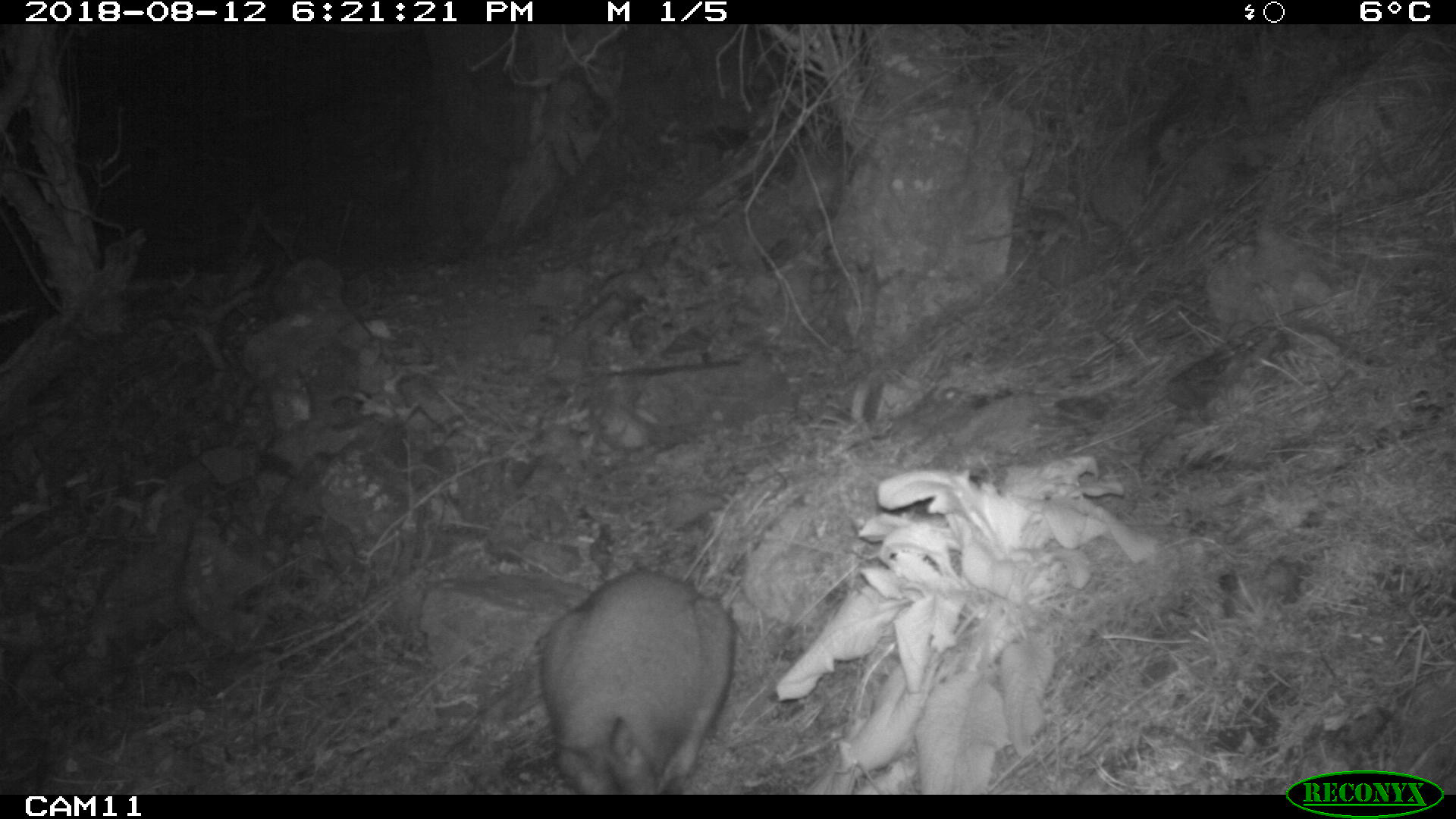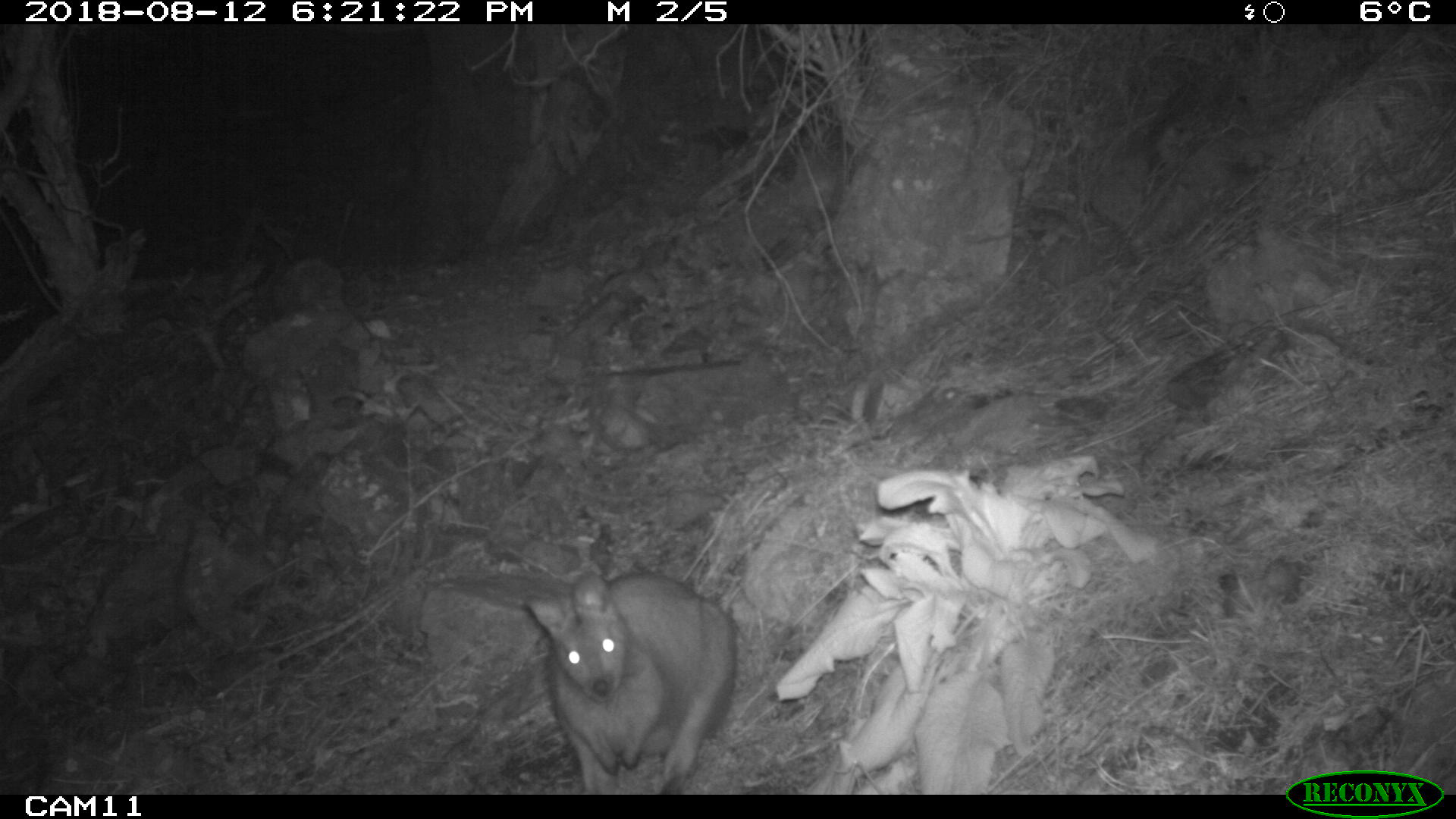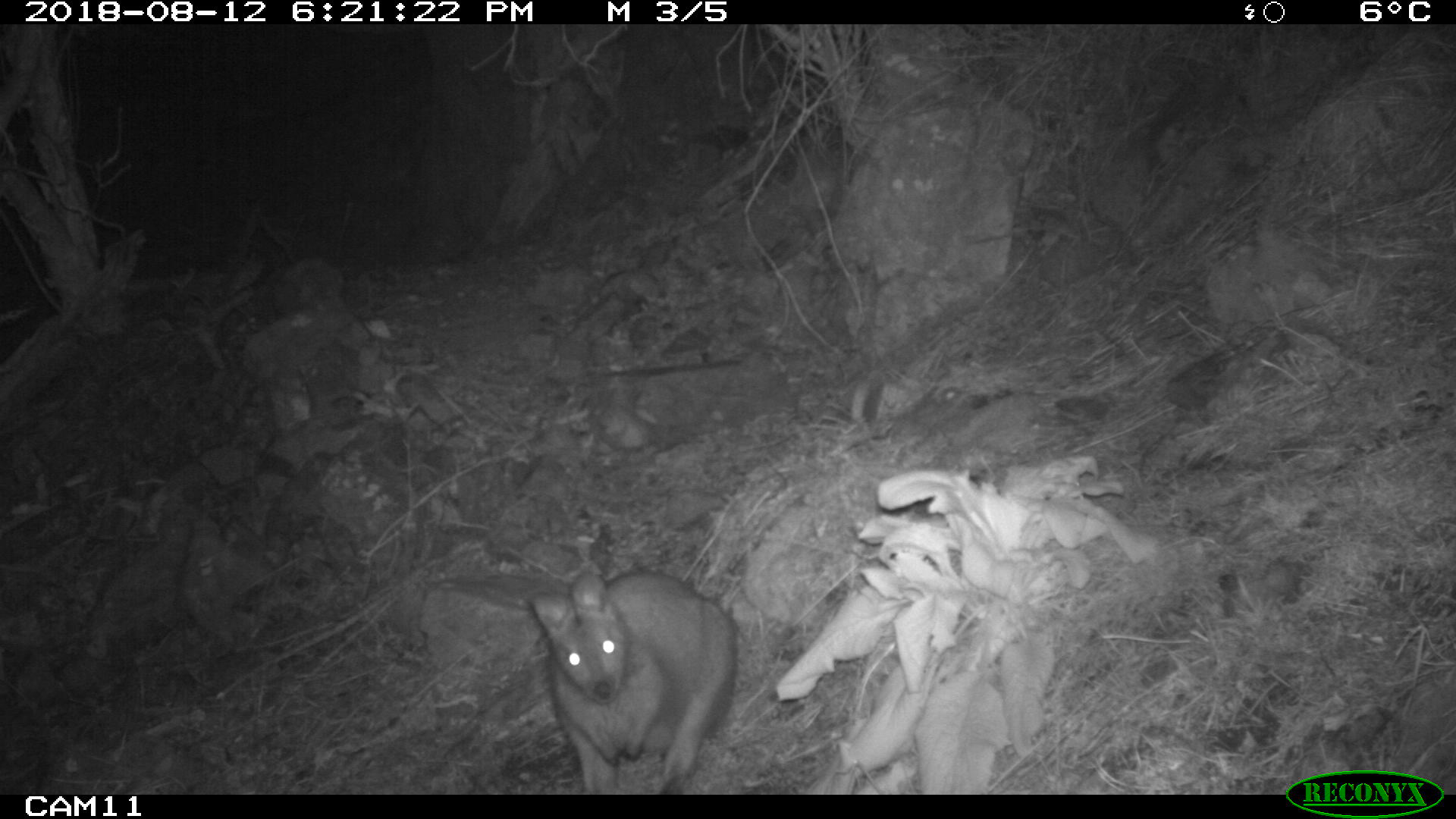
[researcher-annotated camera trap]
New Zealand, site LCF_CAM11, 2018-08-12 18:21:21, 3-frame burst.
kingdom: Animalia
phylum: Chordata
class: Mammalia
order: Diprotodontia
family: Macropodidae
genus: Notamacropus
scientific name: Notamacropus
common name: wallaby